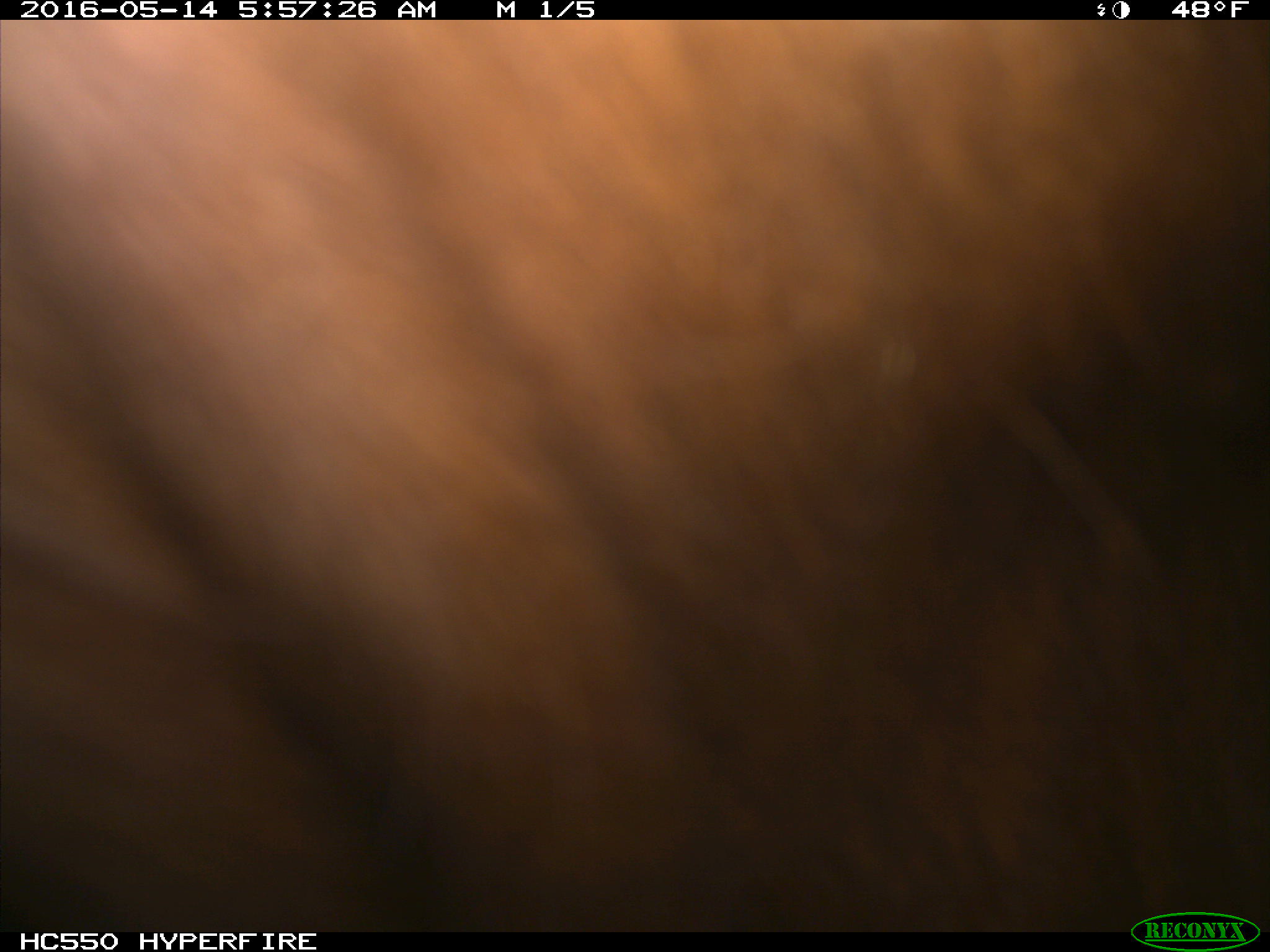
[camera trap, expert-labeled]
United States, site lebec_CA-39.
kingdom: Animalia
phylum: Chordata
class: Mammalia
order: Artiodactyla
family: Bovidae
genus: Bos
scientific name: Bos taurus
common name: domestic cow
Bos taurus (domestic cow).